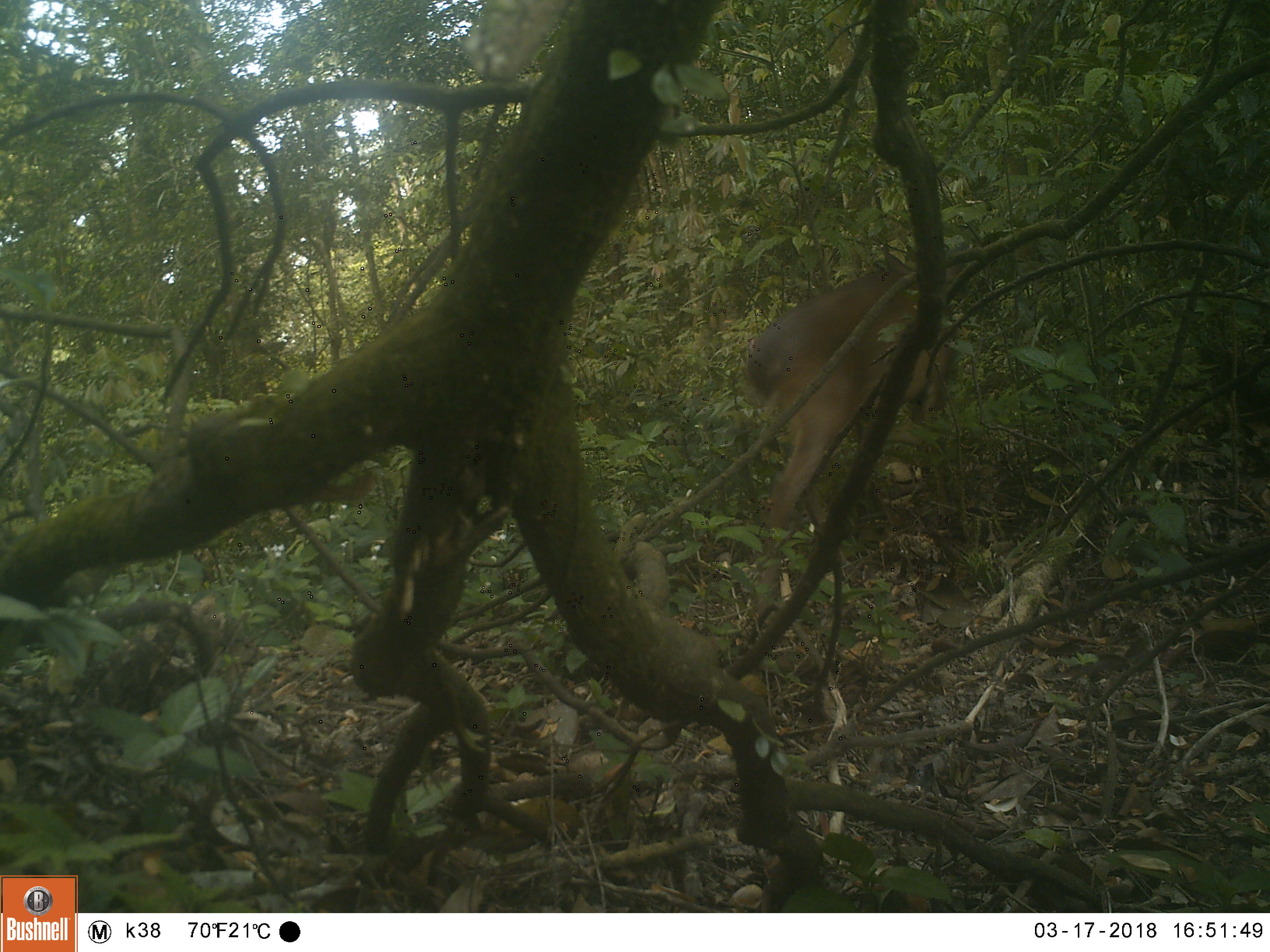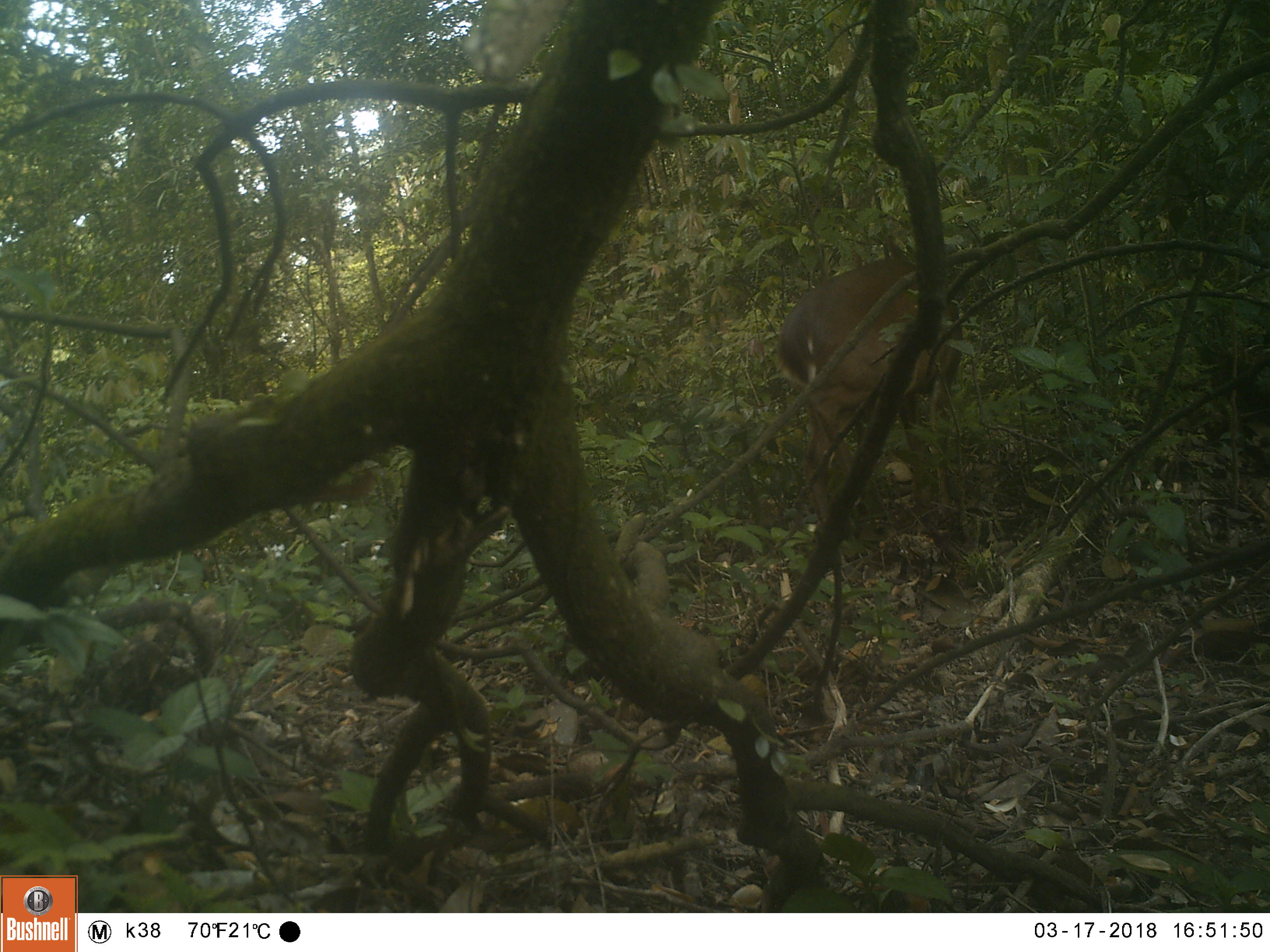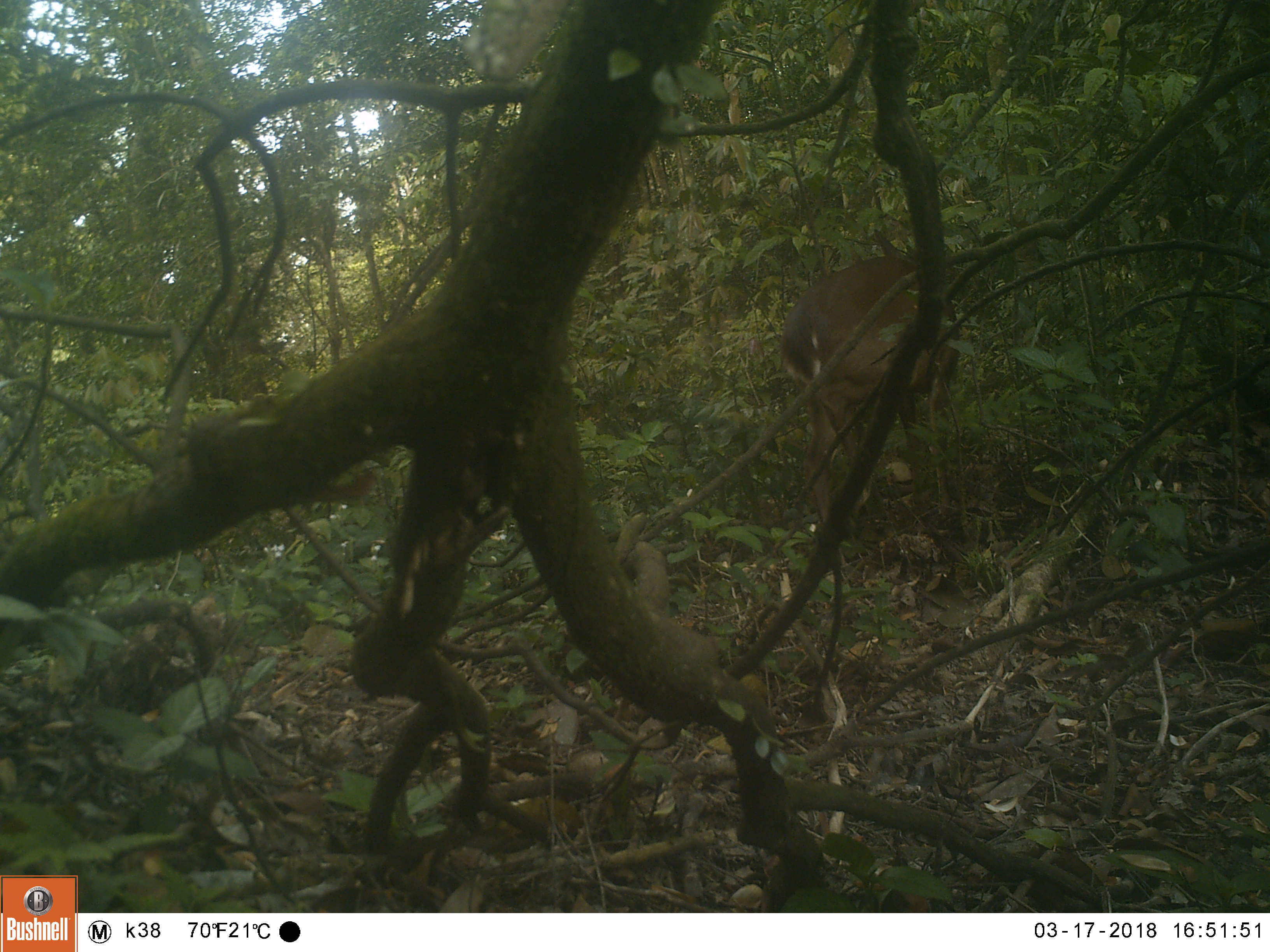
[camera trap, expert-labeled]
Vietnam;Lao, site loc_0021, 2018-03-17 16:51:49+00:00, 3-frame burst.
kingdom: Animalia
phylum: Chordata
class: Mammalia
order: Artiodactyla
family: Cervidae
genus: Muntiacus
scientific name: Muntiacus vuquangensis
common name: large-antlered muntjac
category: large antlered muntjac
Large antlered muntjac (large-antlered muntjac) (Muntiacus vuquangensis). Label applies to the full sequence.